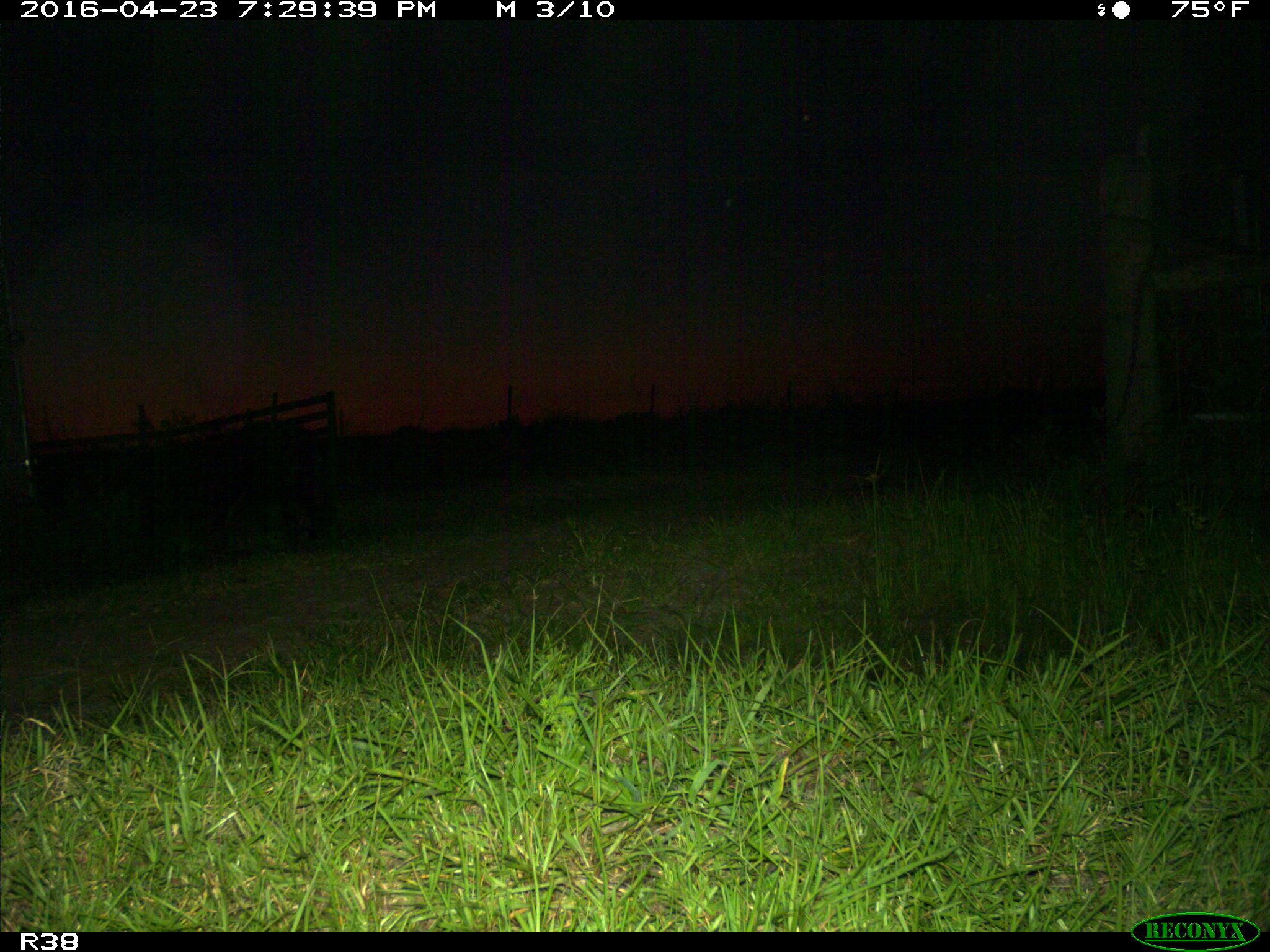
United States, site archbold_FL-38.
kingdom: Animalia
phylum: Chordata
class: Mammalia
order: Artiodactyla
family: Suidae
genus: Sus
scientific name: Sus scrofa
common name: wild boar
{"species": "Sus scrofa (wild boar)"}